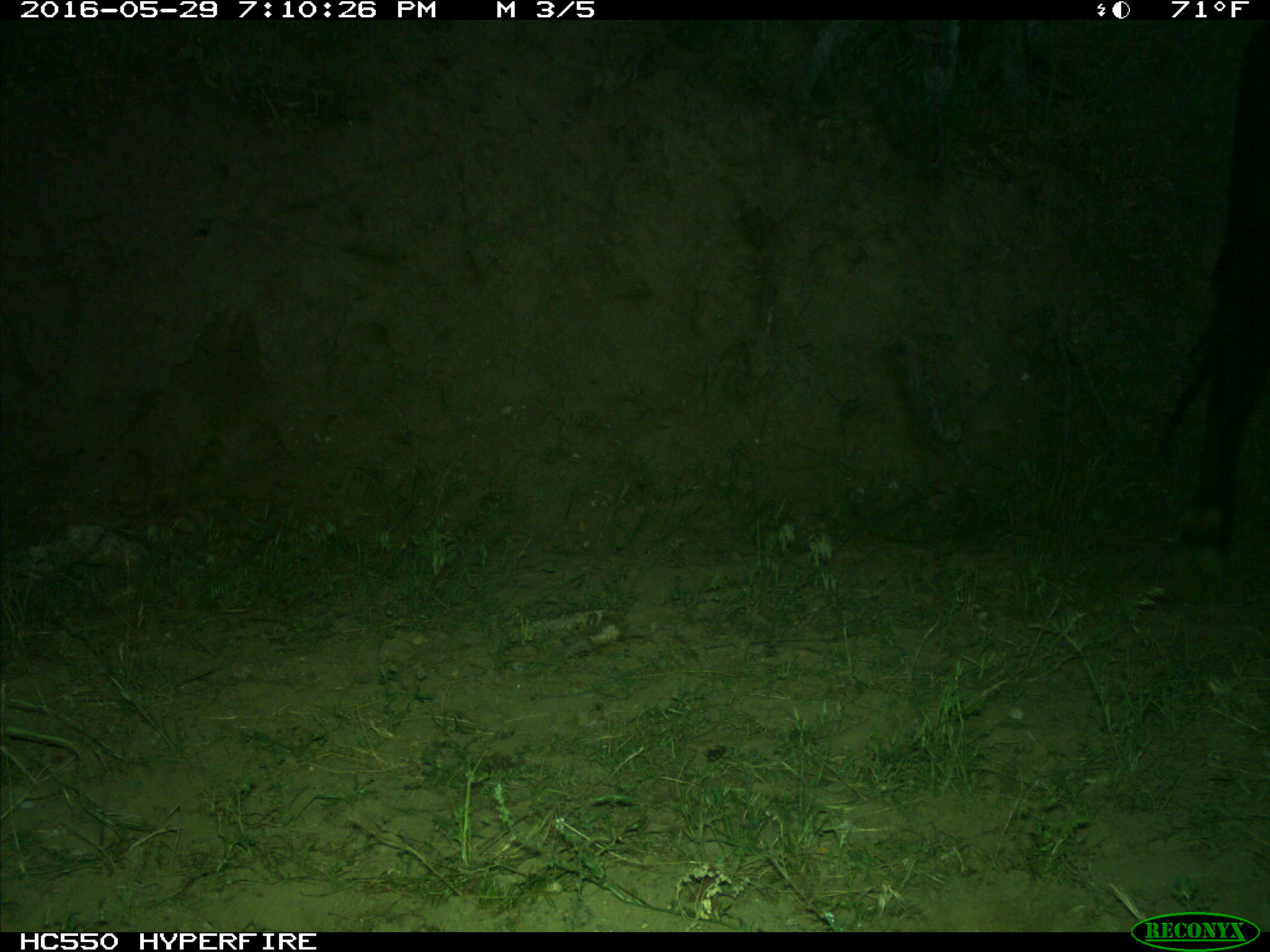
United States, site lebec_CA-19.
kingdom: Animalia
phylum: Chordata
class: Mammalia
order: Artiodactyla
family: Bovidae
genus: Bos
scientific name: Bos taurus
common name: domestic cow